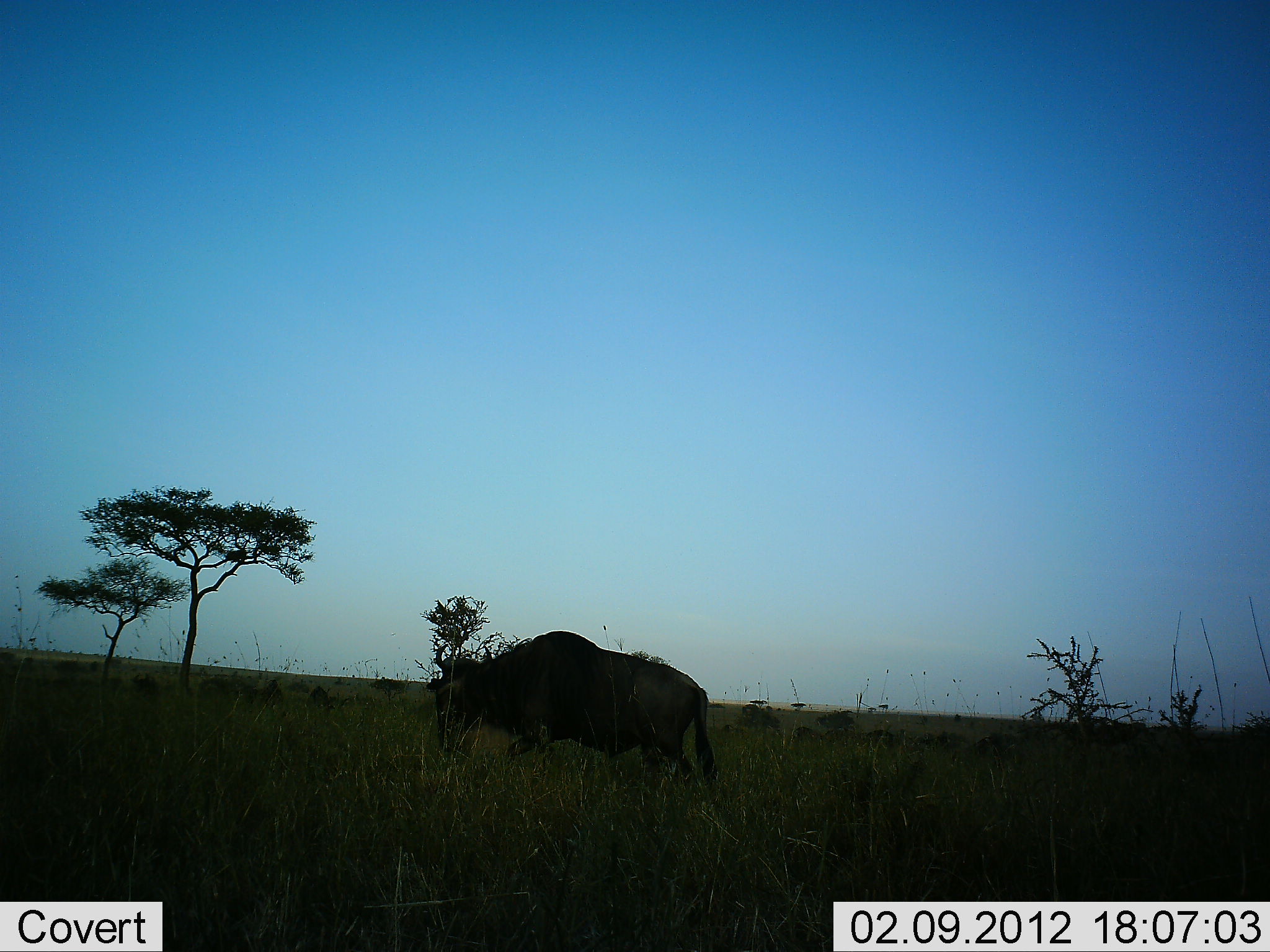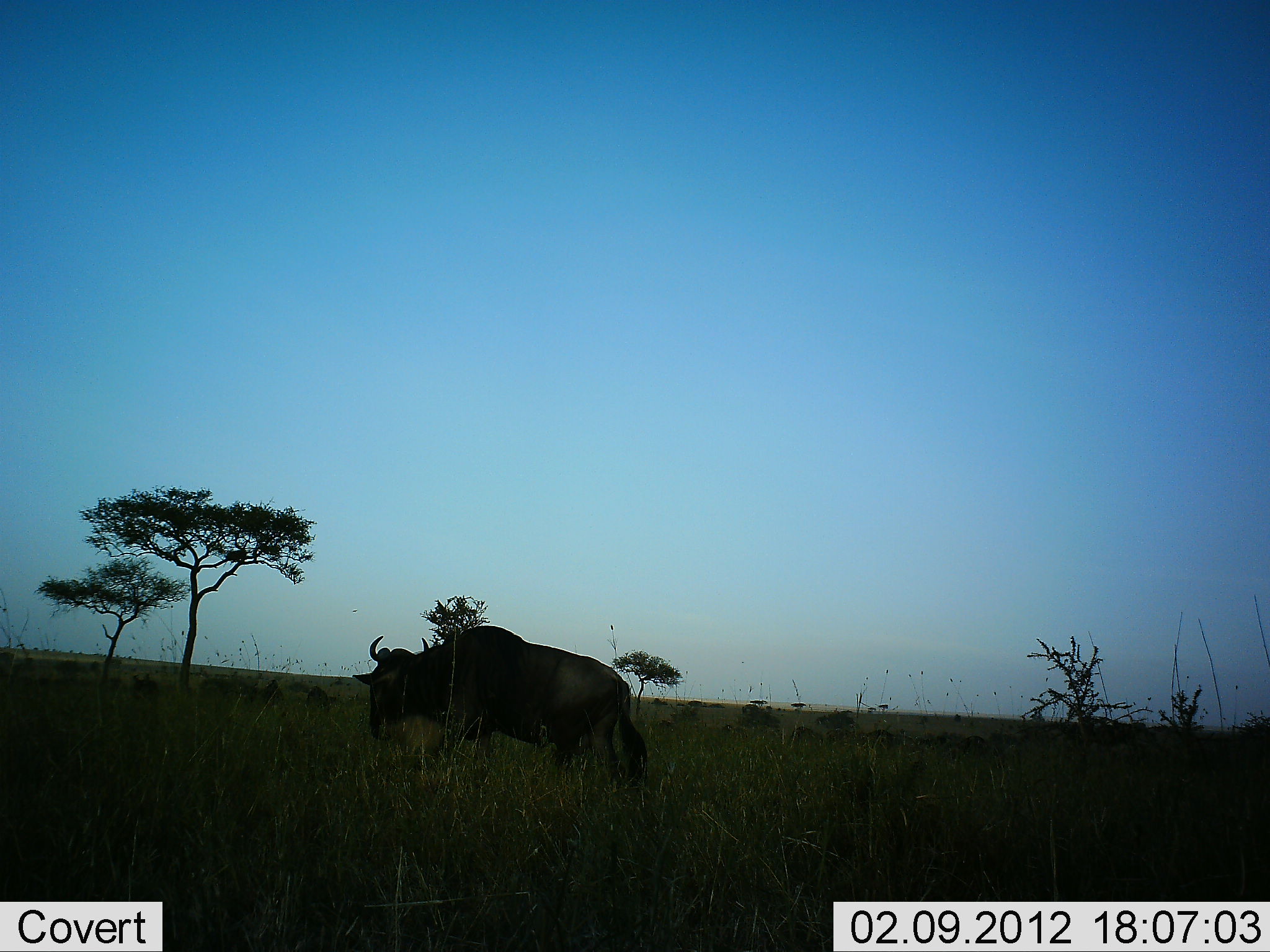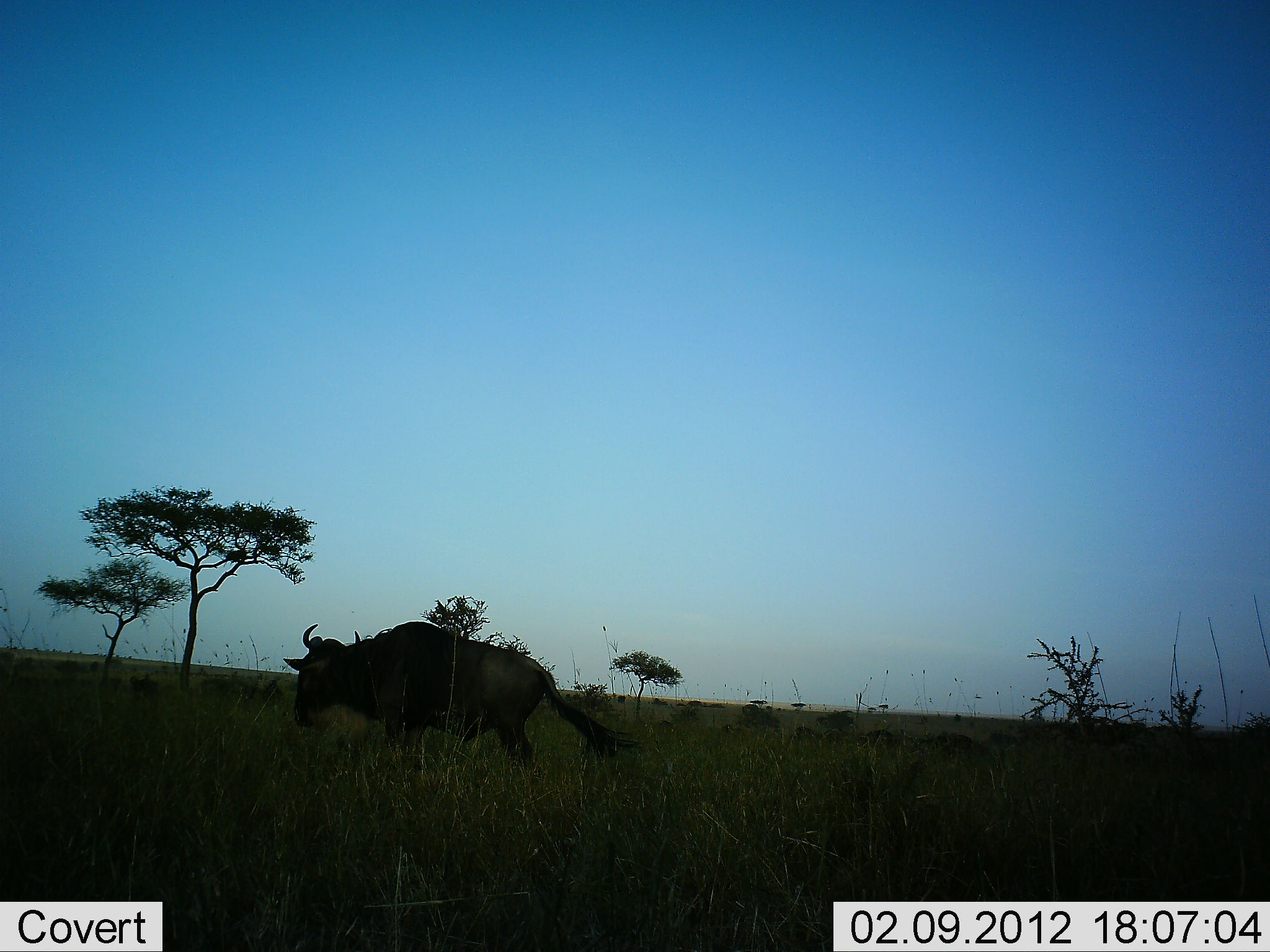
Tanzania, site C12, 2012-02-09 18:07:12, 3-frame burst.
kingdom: Animalia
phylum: Chordata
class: Mammalia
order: Artiodactyla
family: Bovidae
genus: Connochaetes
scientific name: Connochaetes taurinus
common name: blue wildebeest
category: wildebeest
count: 1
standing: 12%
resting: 0%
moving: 94%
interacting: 0%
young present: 0%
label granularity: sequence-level